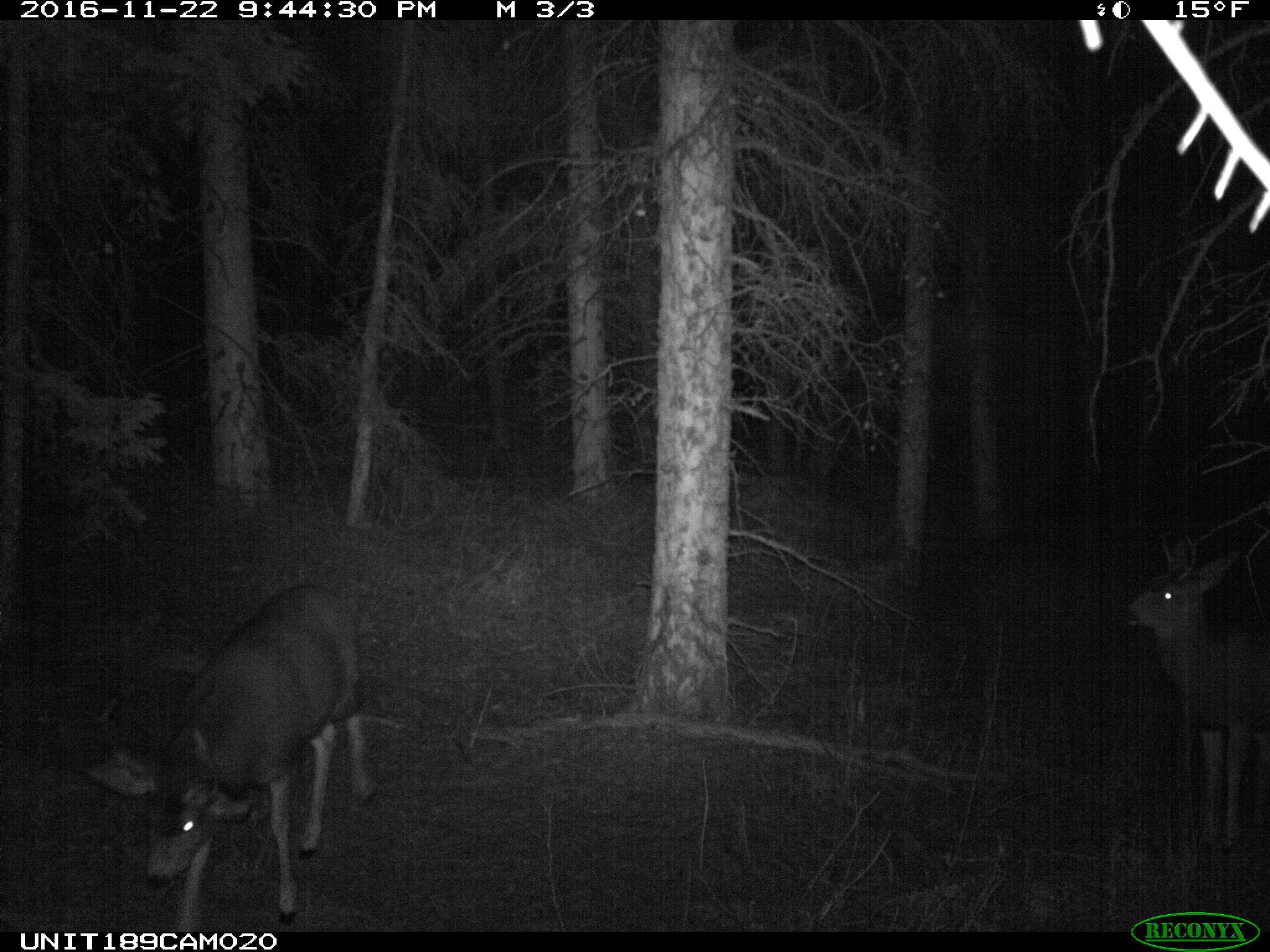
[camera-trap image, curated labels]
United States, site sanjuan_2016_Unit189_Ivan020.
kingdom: Animalia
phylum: Chordata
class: Mammalia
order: Artiodactyla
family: Cervidae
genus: Odocoileus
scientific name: Odocoileus hemionus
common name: mule deer